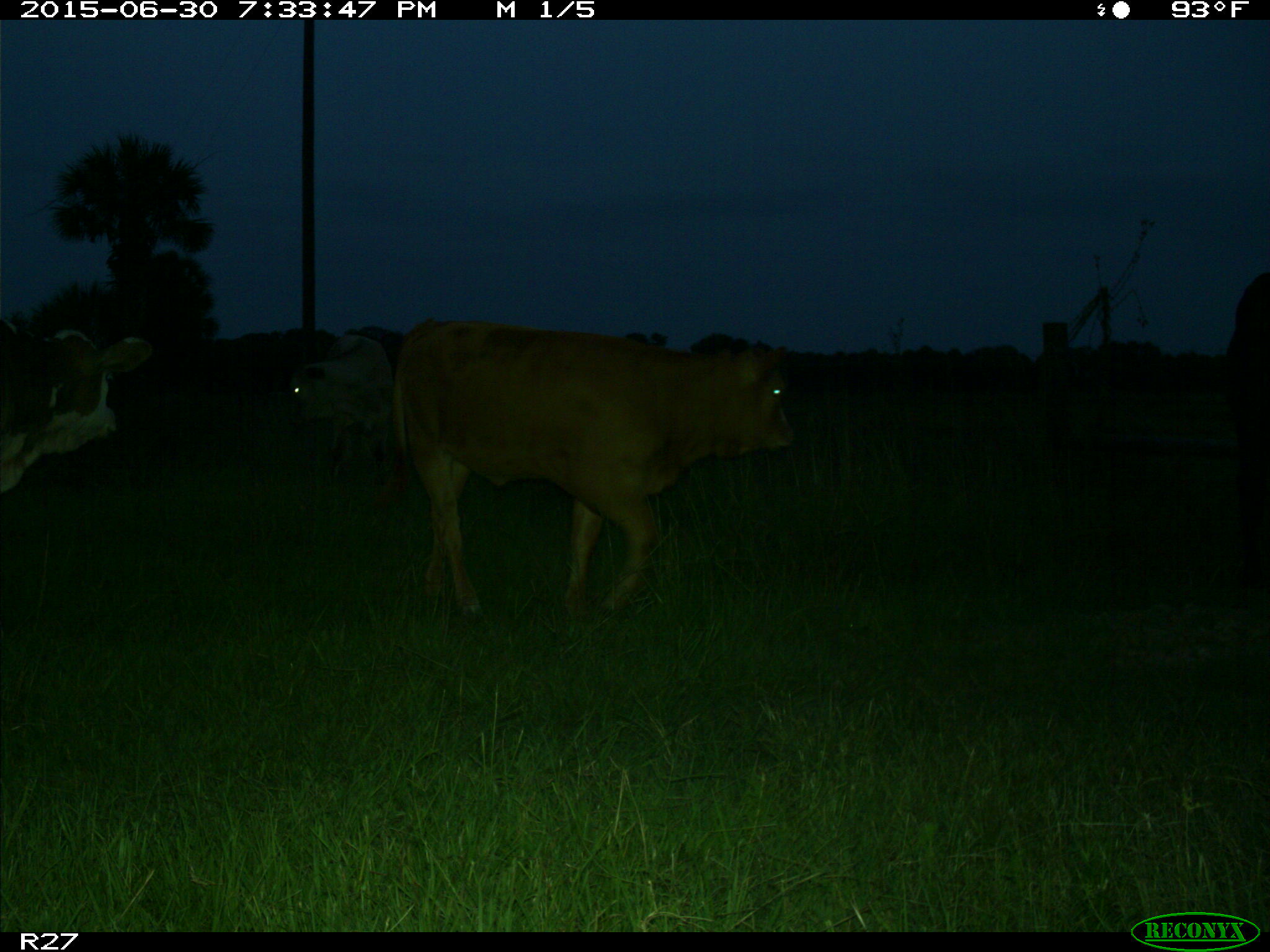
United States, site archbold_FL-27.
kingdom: Animalia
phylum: Chordata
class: Mammalia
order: Artiodactyla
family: Bovidae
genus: Bos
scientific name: Bos taurus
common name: domestic cow